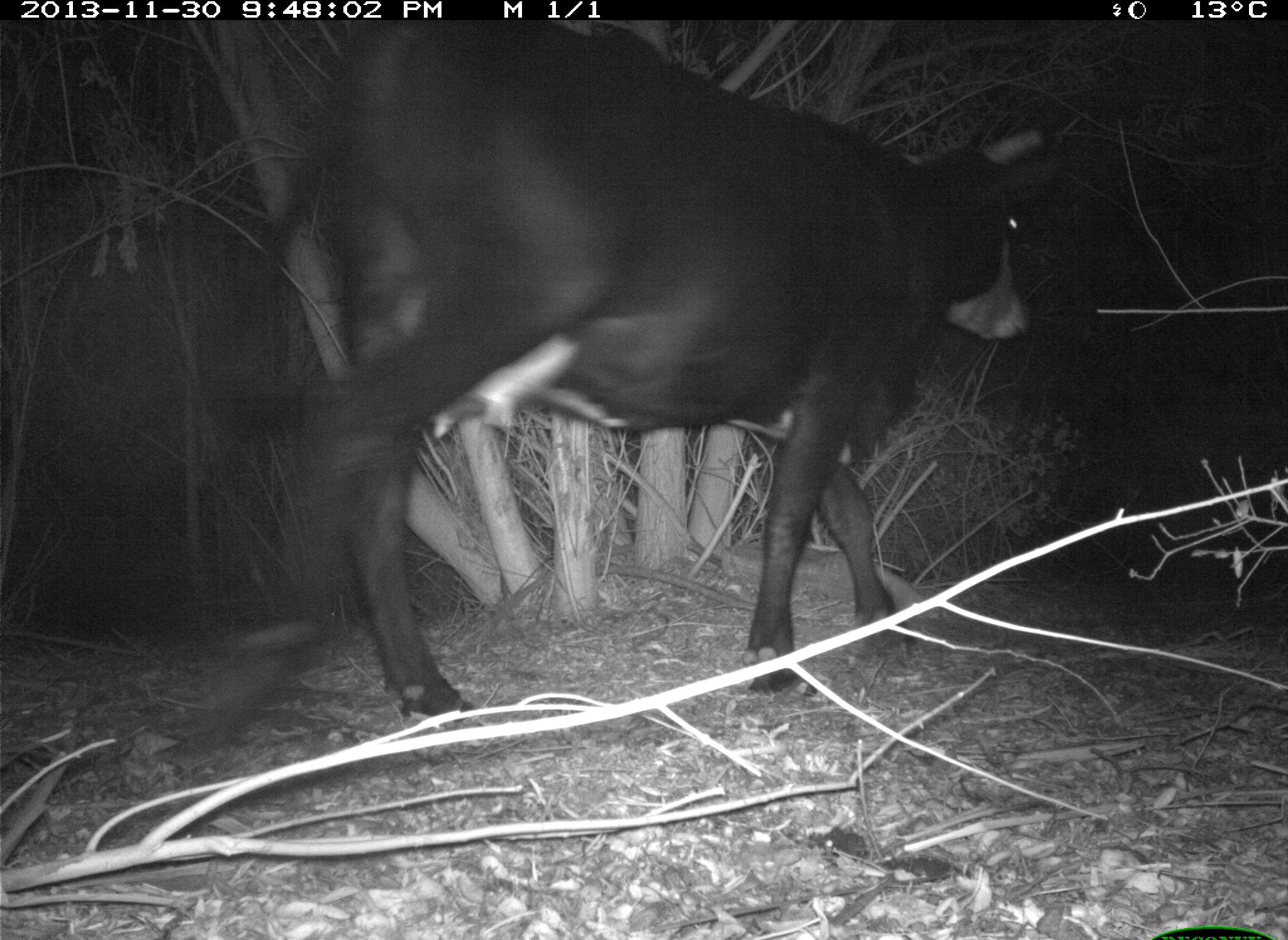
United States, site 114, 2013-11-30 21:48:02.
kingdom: Animalia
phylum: Chordata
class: Mammalia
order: Artiodactyla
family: Bovidae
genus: Bos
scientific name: Bos taurus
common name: cow